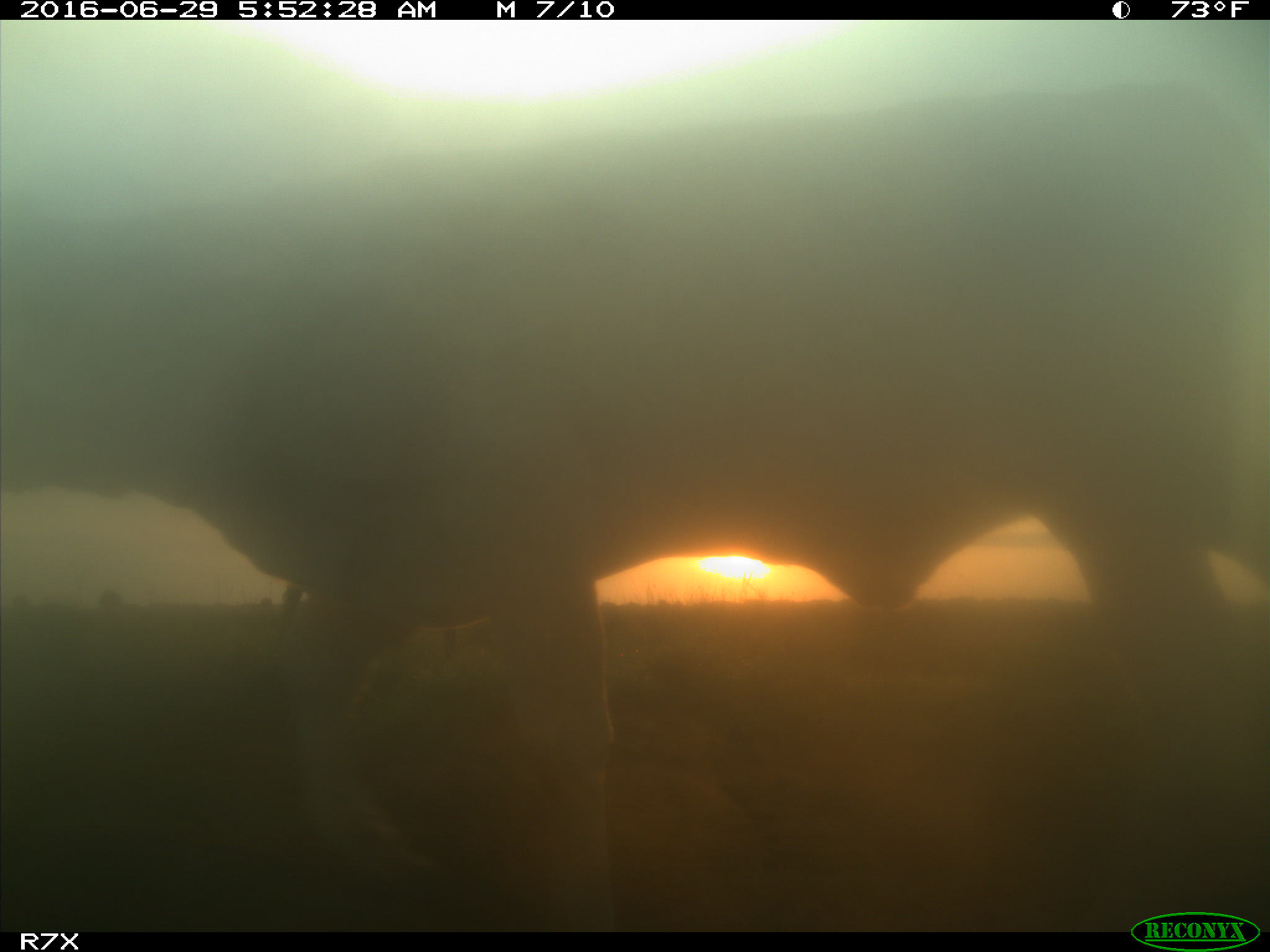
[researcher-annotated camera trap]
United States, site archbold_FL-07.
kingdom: Animalia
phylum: Chordata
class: Mammalia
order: Artiodactyla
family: Bovidae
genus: Bos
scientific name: Bos taurus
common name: domestic cow